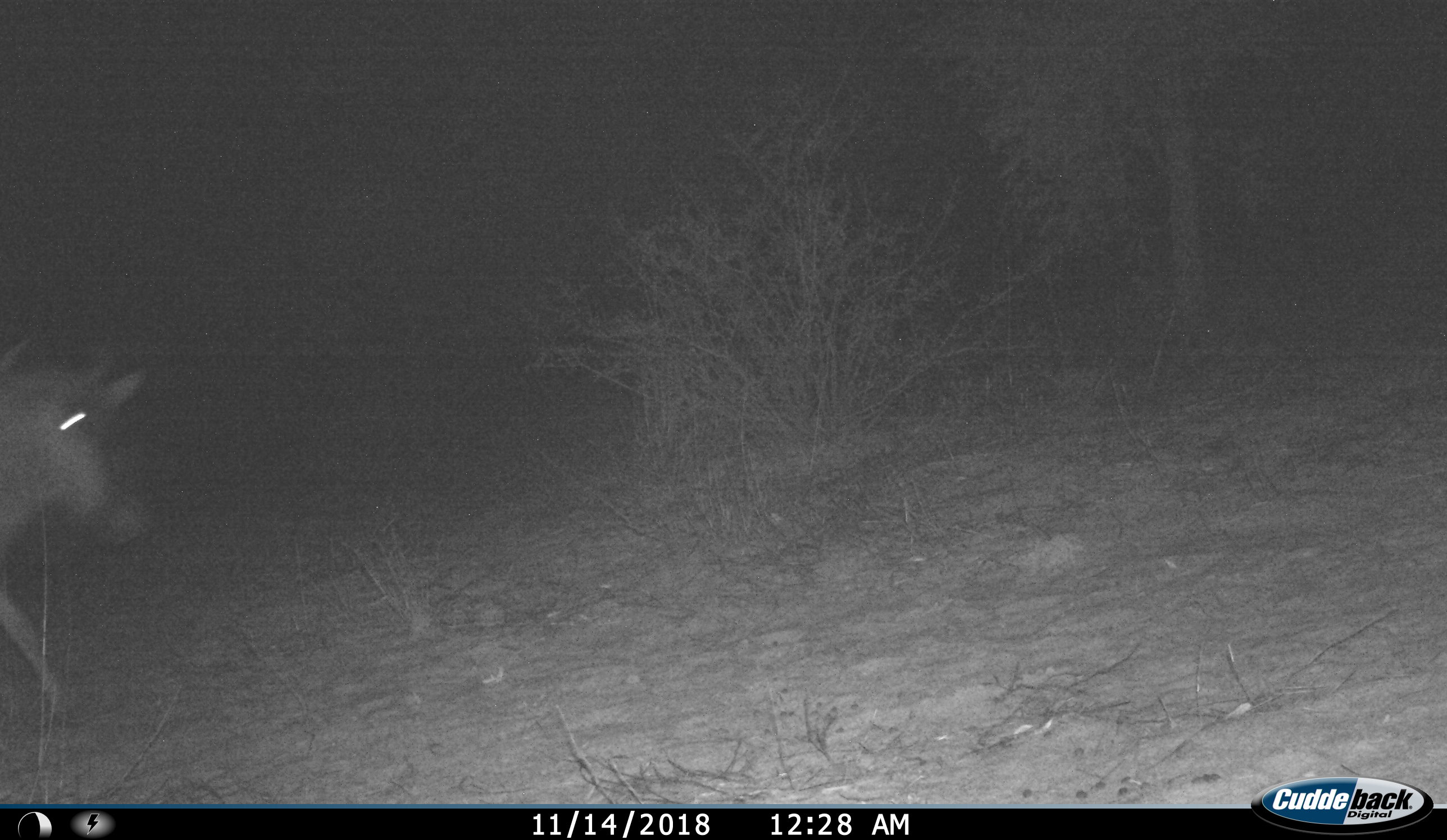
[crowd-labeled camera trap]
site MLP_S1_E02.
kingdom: Animalia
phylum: Chordata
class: Mammalia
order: Artiodactyla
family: Bovidae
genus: Connochaetes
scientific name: Connochaetes taurinus taurinus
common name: blue wildebeest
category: wildebeestblue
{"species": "wildebeestblue (blue wildebeest) (Connochaetes taurinus taurinus)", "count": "1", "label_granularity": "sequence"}